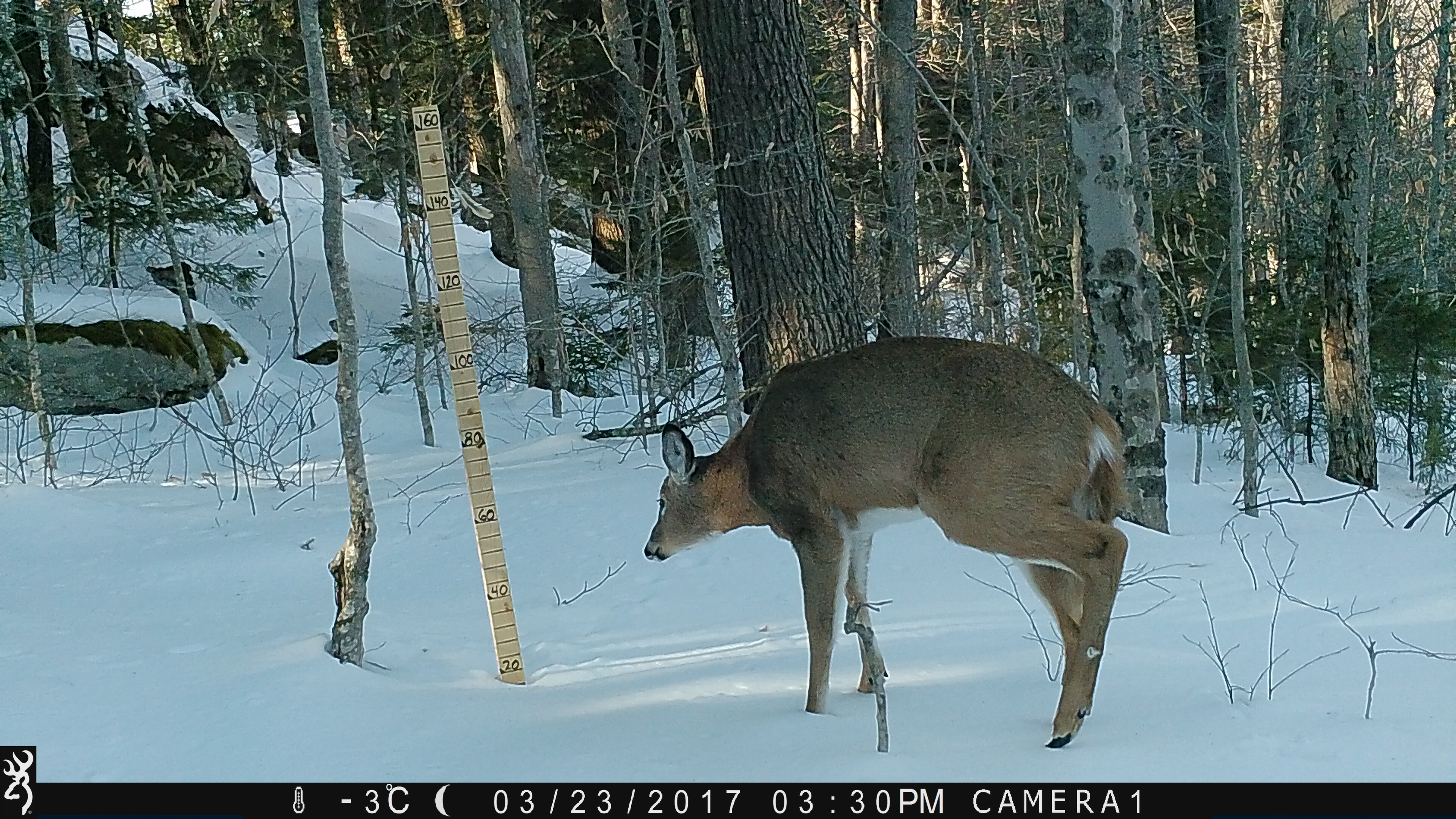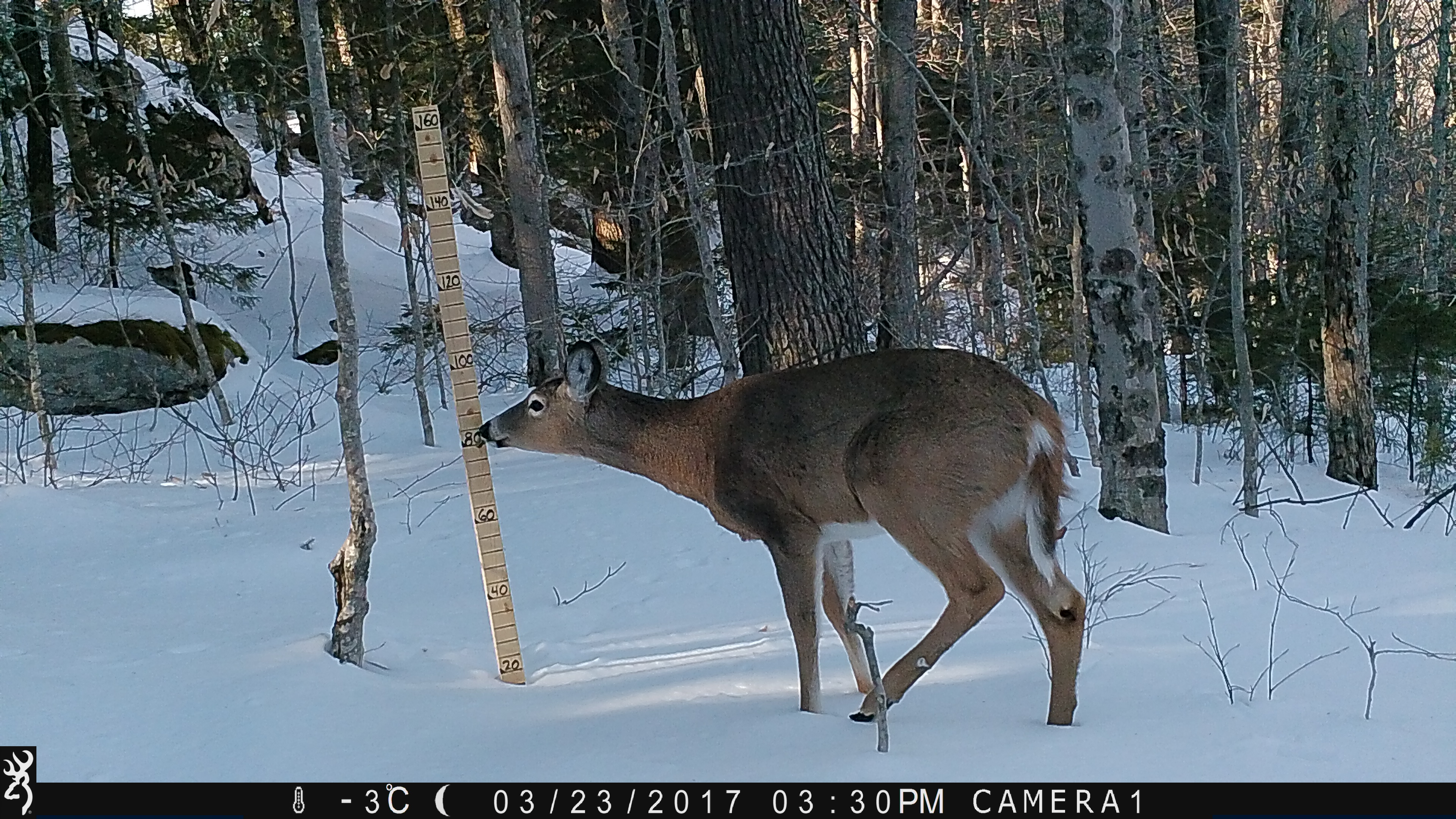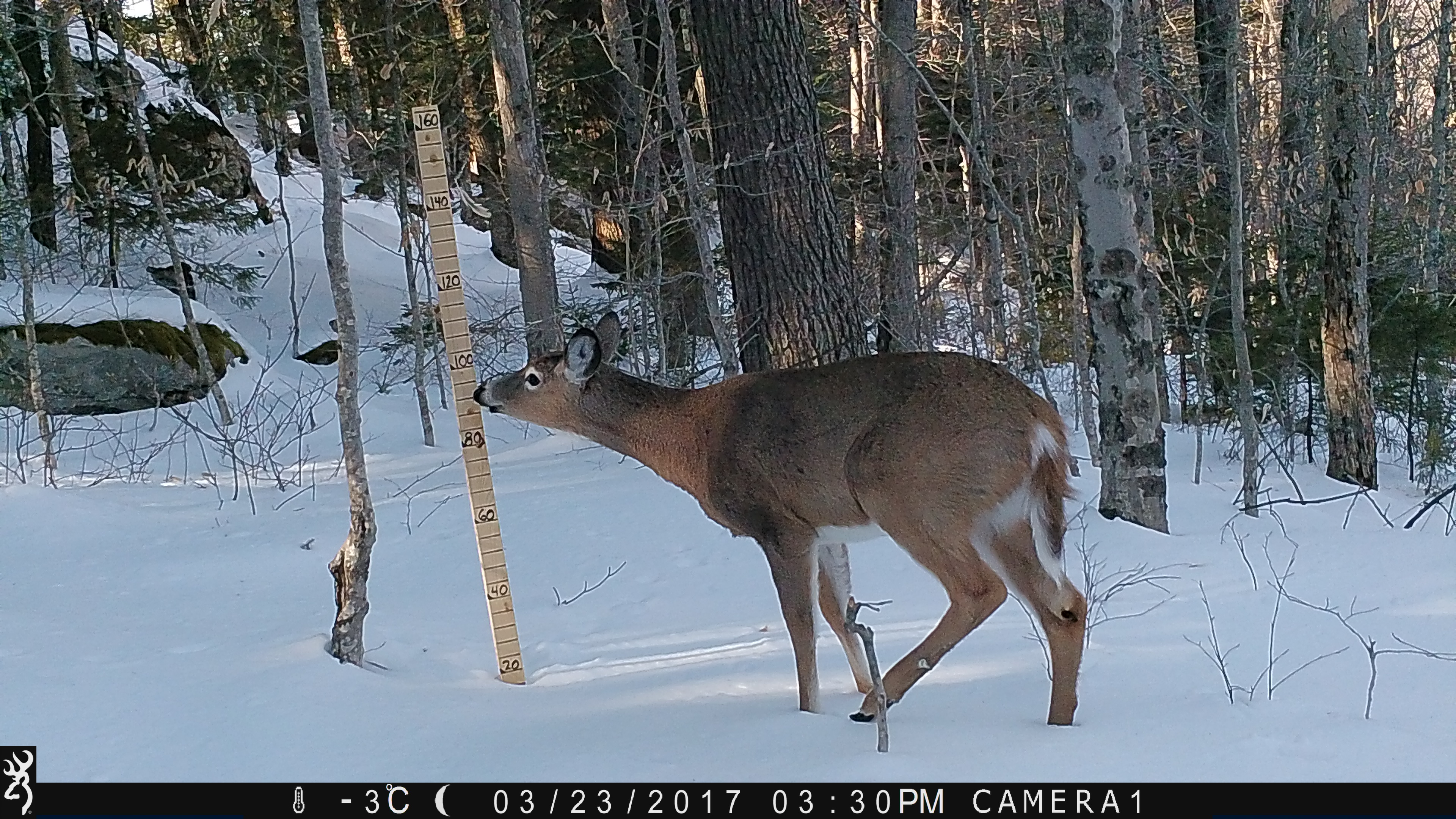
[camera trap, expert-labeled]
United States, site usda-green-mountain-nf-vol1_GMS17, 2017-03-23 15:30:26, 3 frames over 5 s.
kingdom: Animalia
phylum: Chordata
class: Mammalia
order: Artiodactyla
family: Cervidae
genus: Odocoileus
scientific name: Odocoileus virginianus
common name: white-tailed deer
White-tailed deer (Odocoileus virginianus).